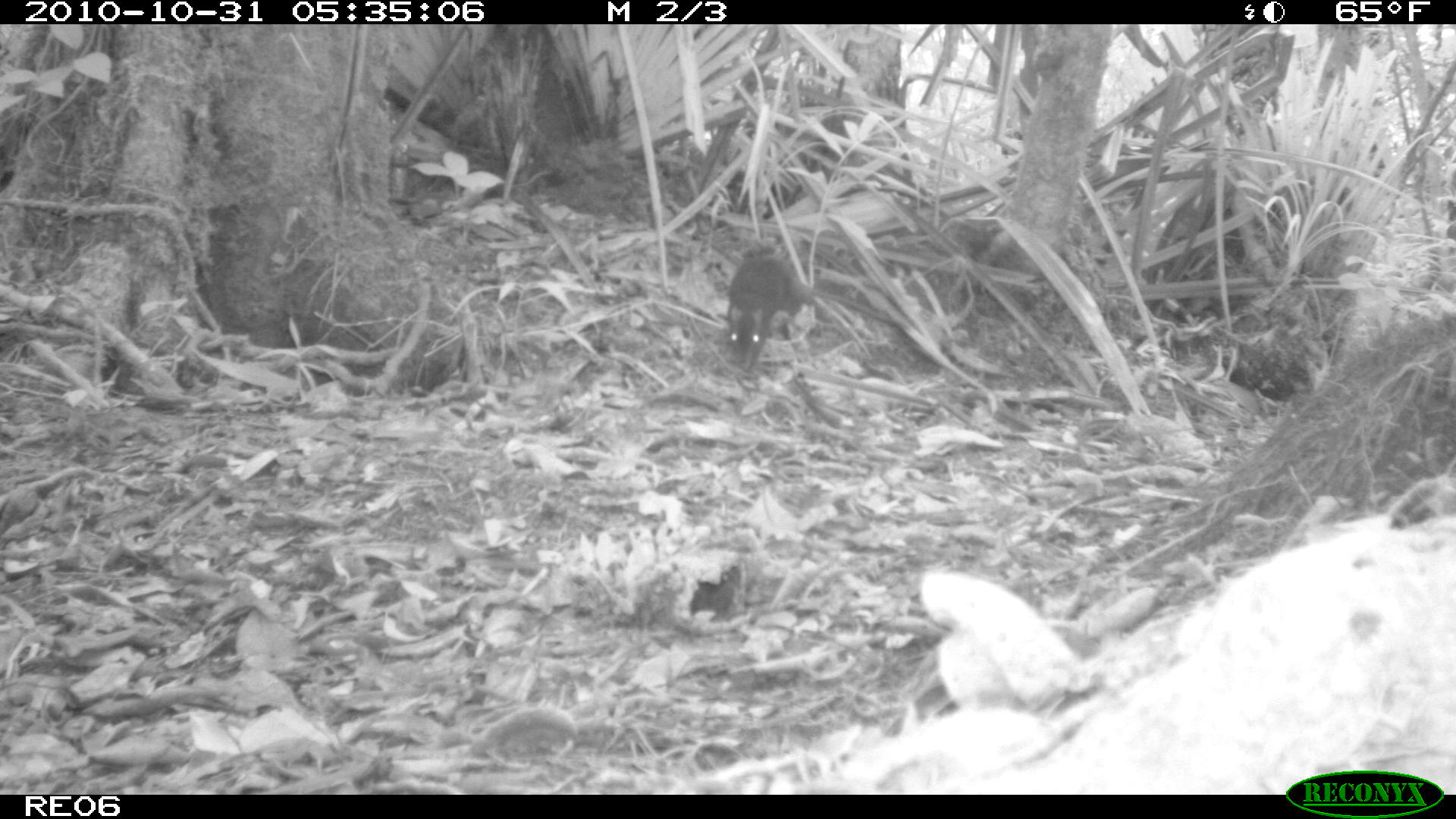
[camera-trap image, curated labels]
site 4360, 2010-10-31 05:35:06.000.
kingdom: Animalia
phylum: Chordata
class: Mammalia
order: Rodentia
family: Muridae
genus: Rattus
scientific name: Rattus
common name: rodent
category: unknown rat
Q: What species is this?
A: Unknown rat (rodent) (Rattus).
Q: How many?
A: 1.